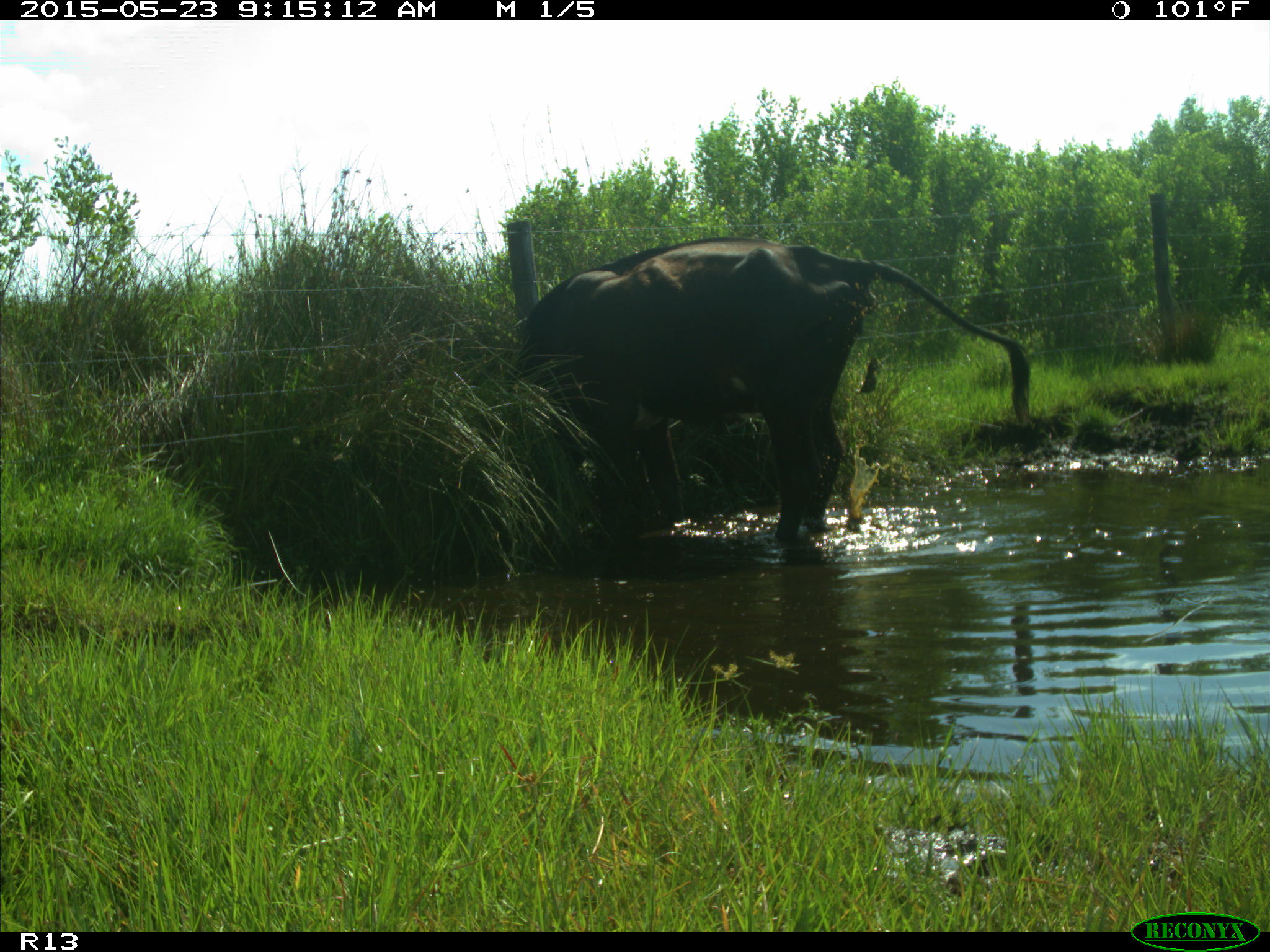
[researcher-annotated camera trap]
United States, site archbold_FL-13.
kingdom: Animalia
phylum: Chordata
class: Mammalia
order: Artiodactyla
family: Bovidae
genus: Bos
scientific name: Bos taurus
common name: domestic cow